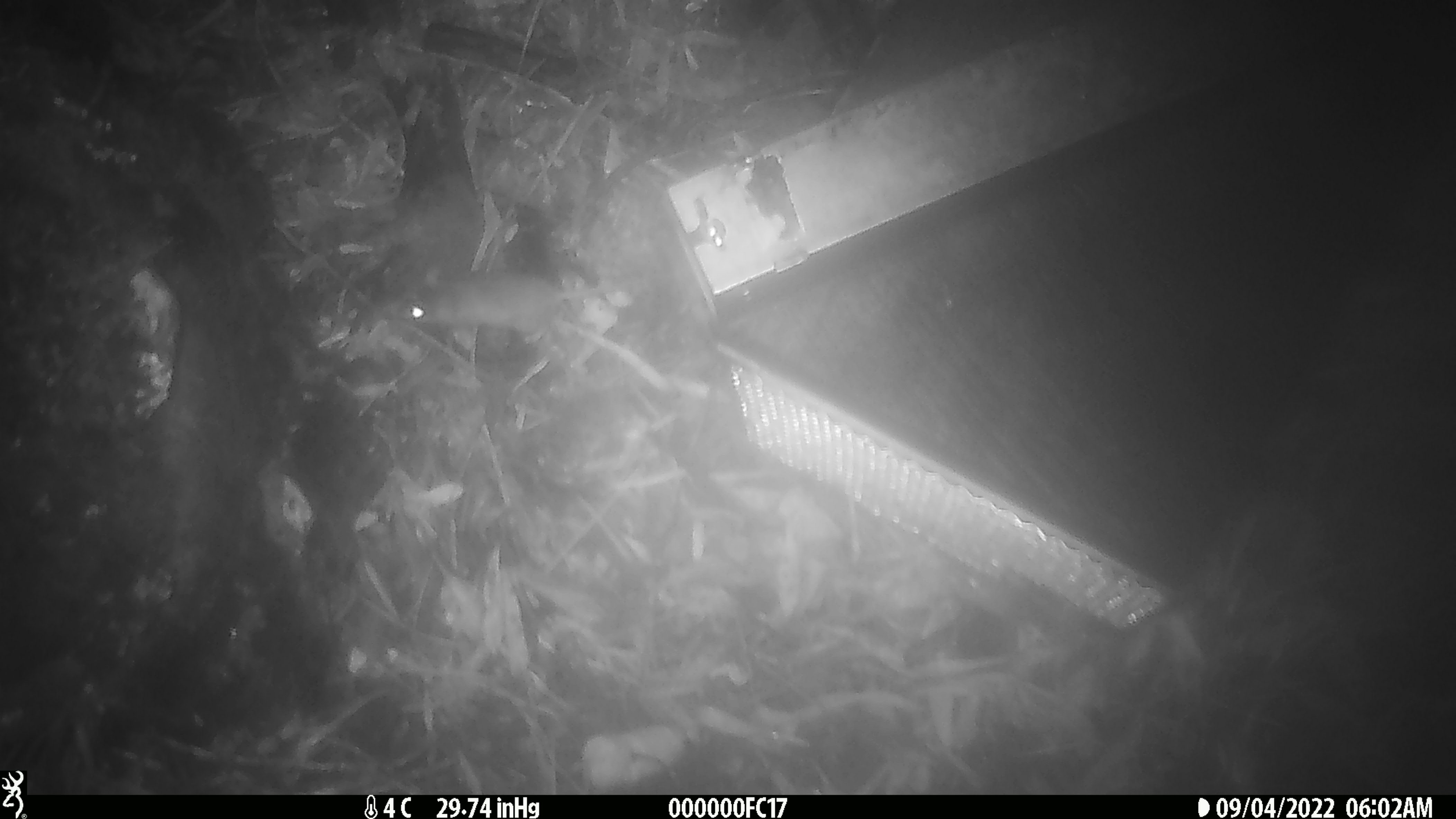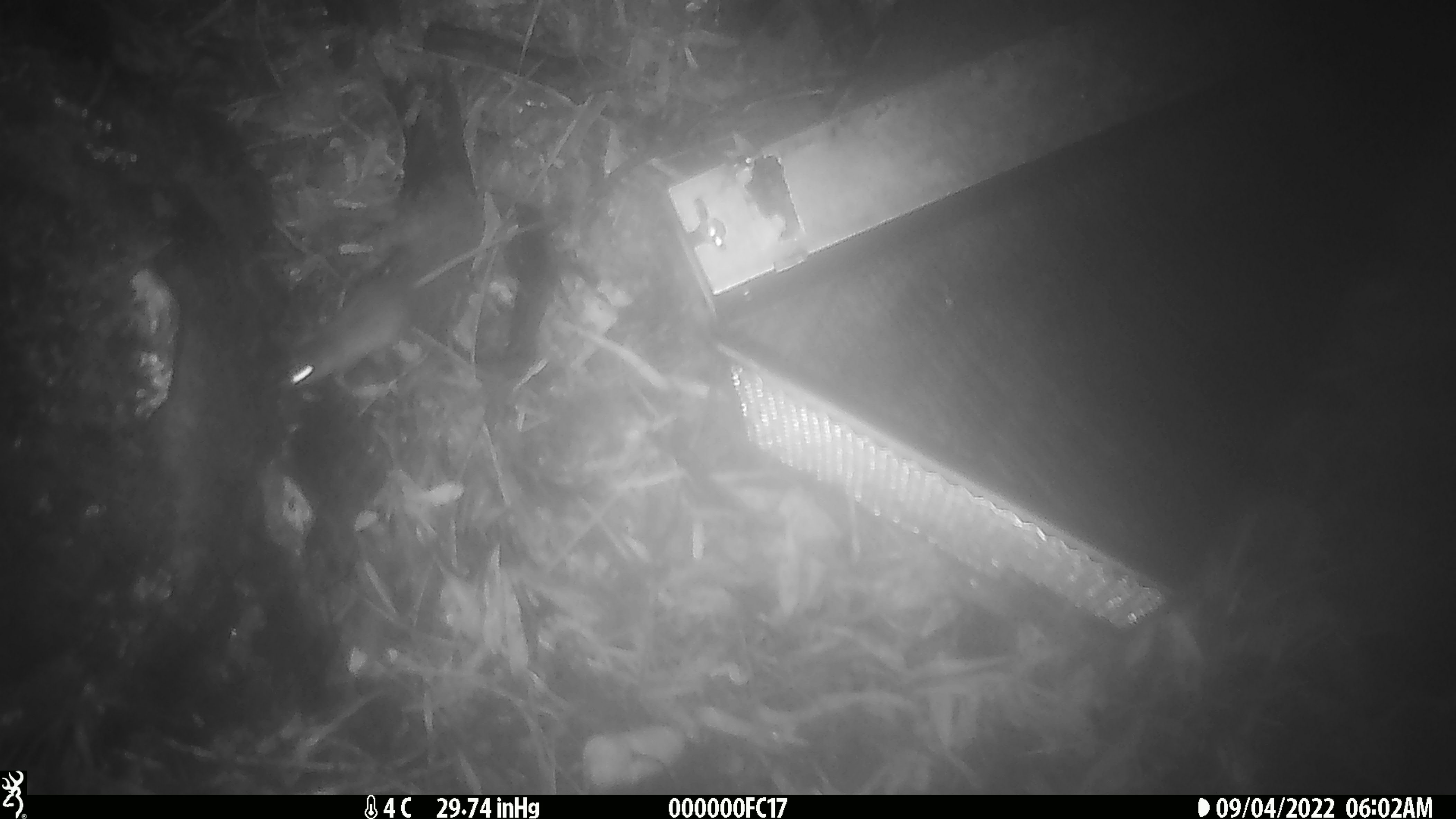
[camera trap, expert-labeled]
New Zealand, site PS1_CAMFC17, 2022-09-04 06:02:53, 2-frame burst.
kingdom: Animalia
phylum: Chordata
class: Mammalia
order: Rodentia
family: Muridae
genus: Mus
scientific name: Mus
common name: mouse